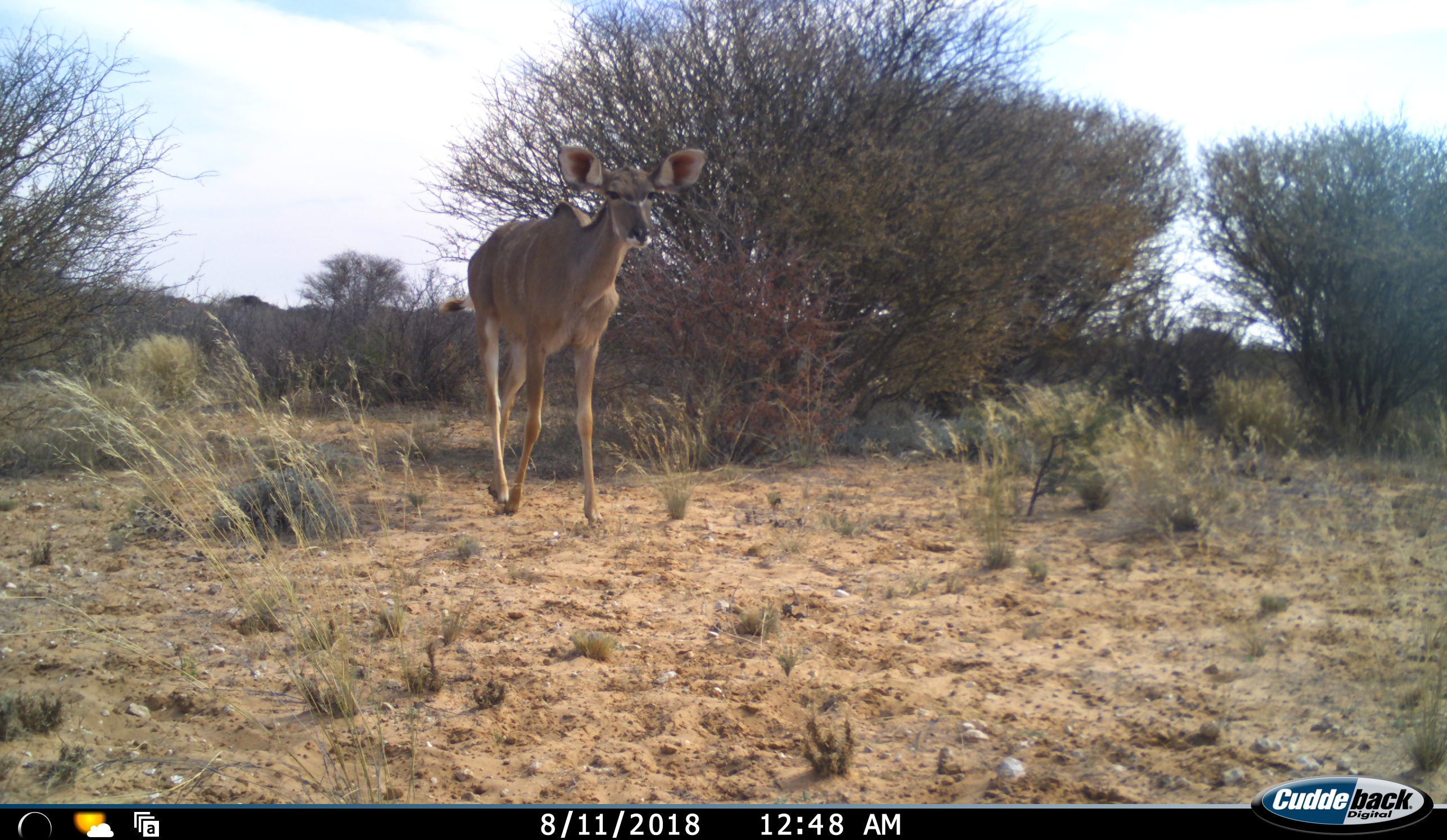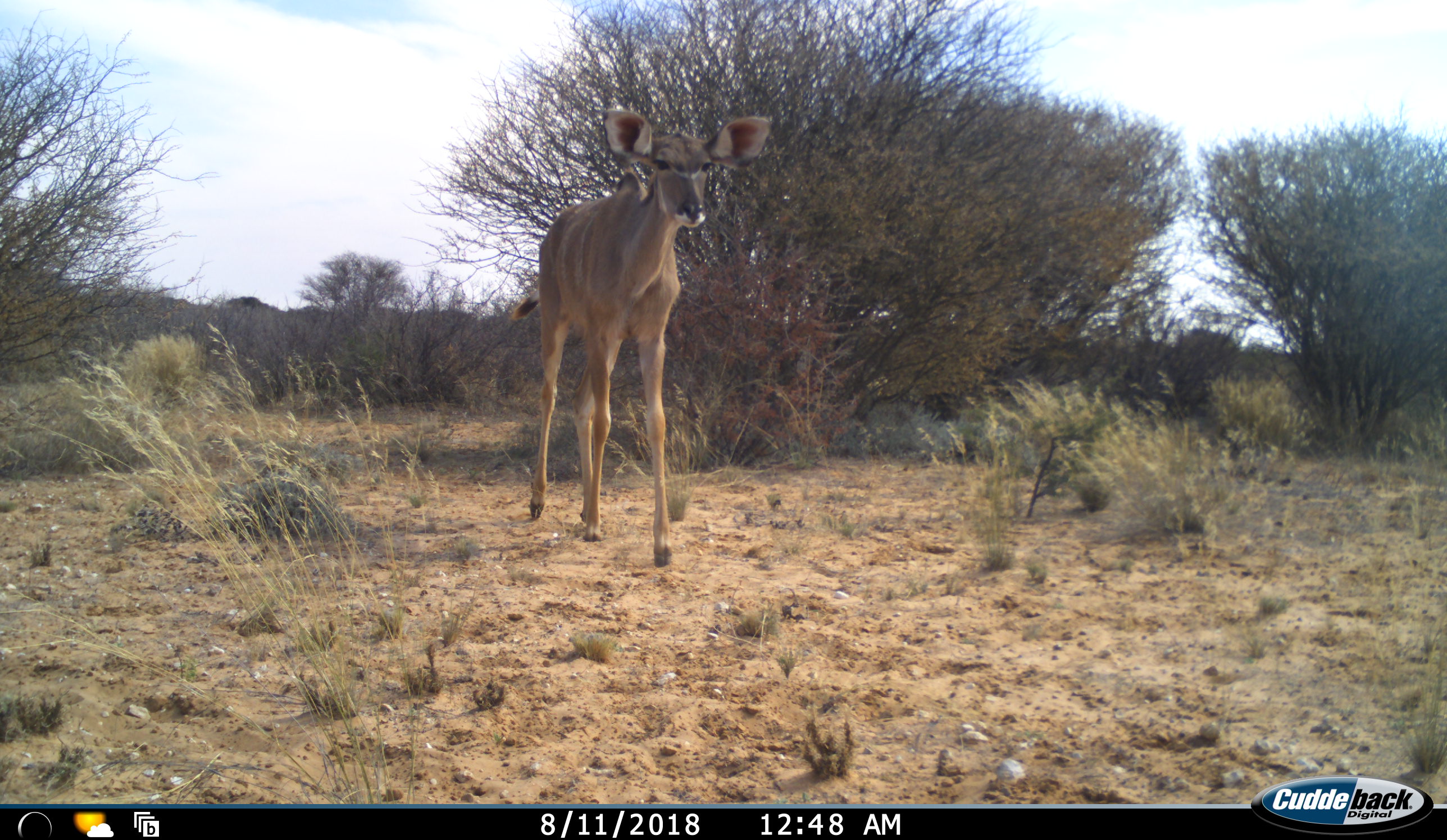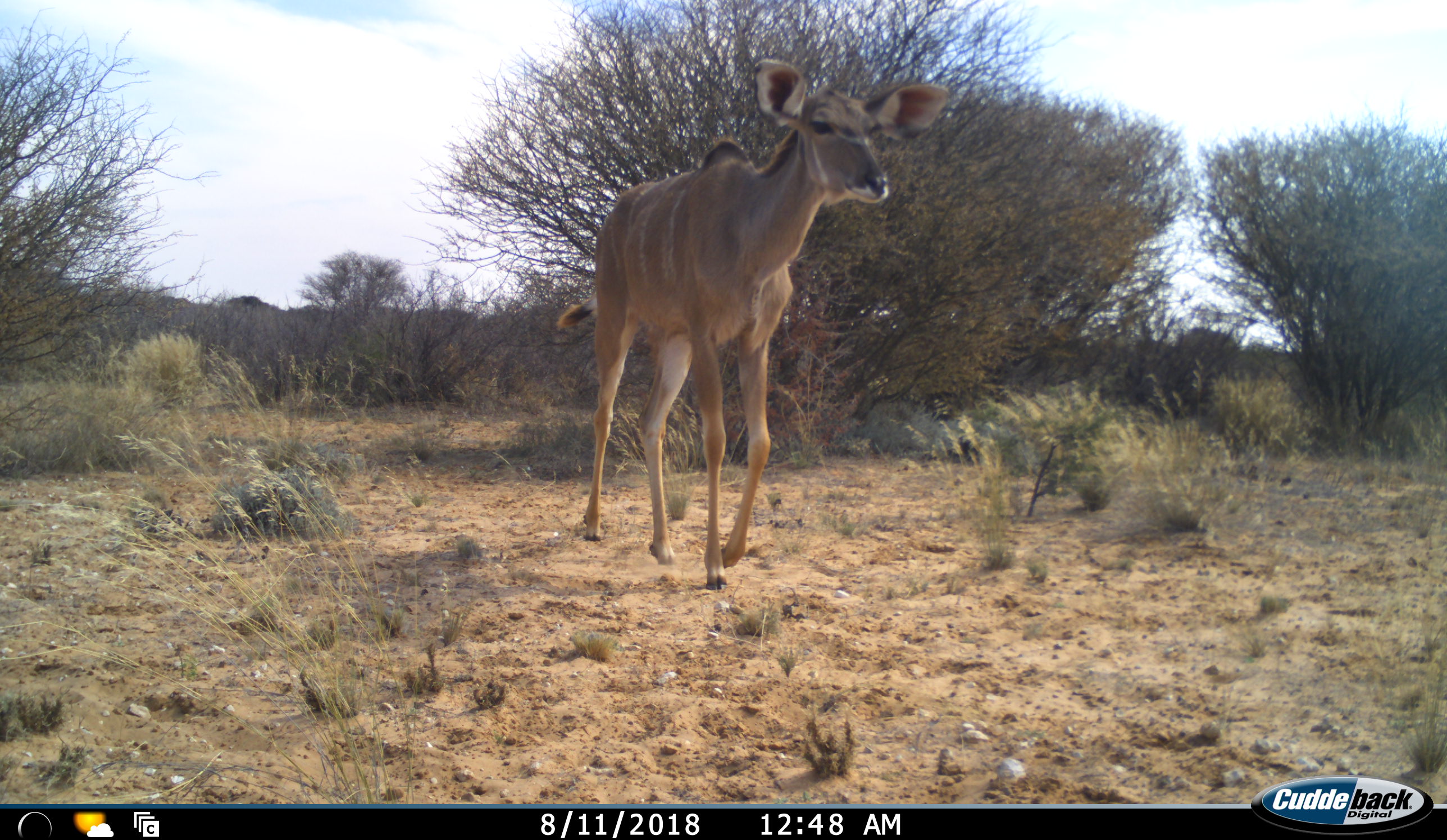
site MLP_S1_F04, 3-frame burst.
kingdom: Animalia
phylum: Chordata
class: Mammalia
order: Artiodactyla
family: Bovidae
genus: Tragelaphus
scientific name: Tragelaphus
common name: kudu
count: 1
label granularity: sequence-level